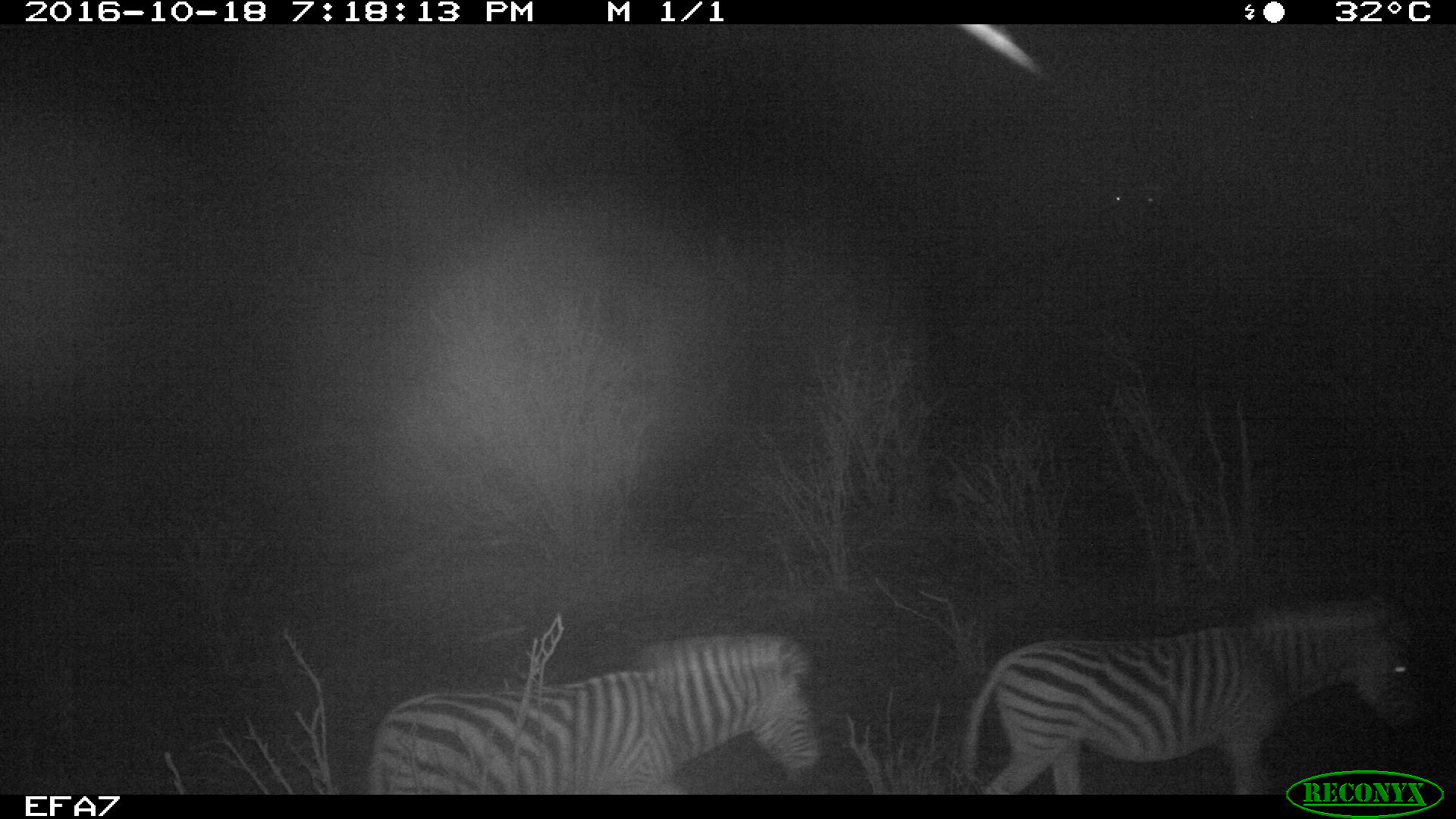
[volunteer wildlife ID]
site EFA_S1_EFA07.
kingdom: Animalia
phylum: Chordata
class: Mammalia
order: Perissodactyla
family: Equidae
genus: Equus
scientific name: Equus quagga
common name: plains zebra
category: zebraplains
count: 2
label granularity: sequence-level